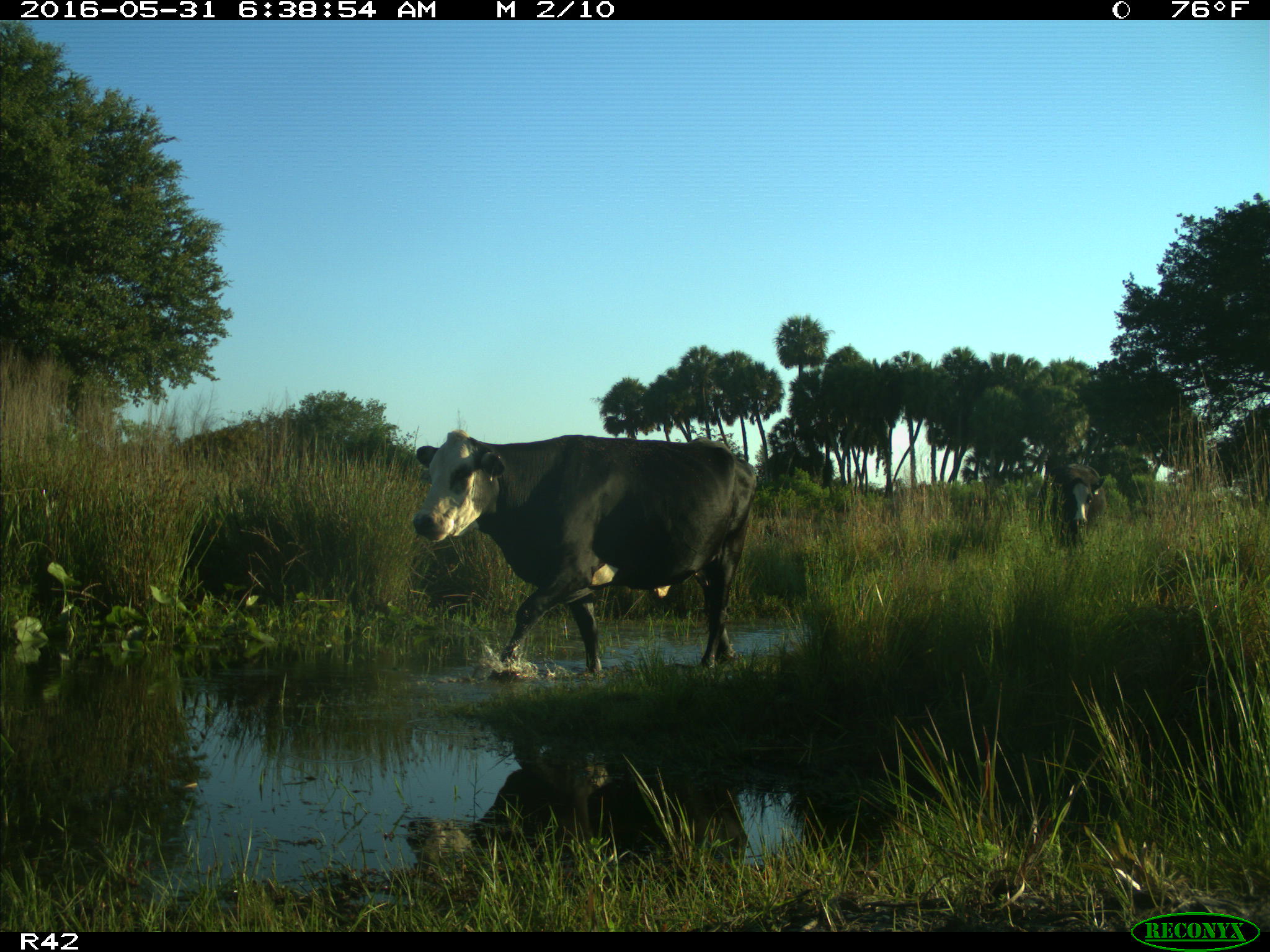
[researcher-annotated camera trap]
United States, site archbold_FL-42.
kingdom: Animalia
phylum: Chordata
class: Mammalia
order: Artiodactyla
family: Bovidae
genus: Bos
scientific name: Bos taurus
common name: domestic cow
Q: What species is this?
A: Bos taurus (domestic cow).